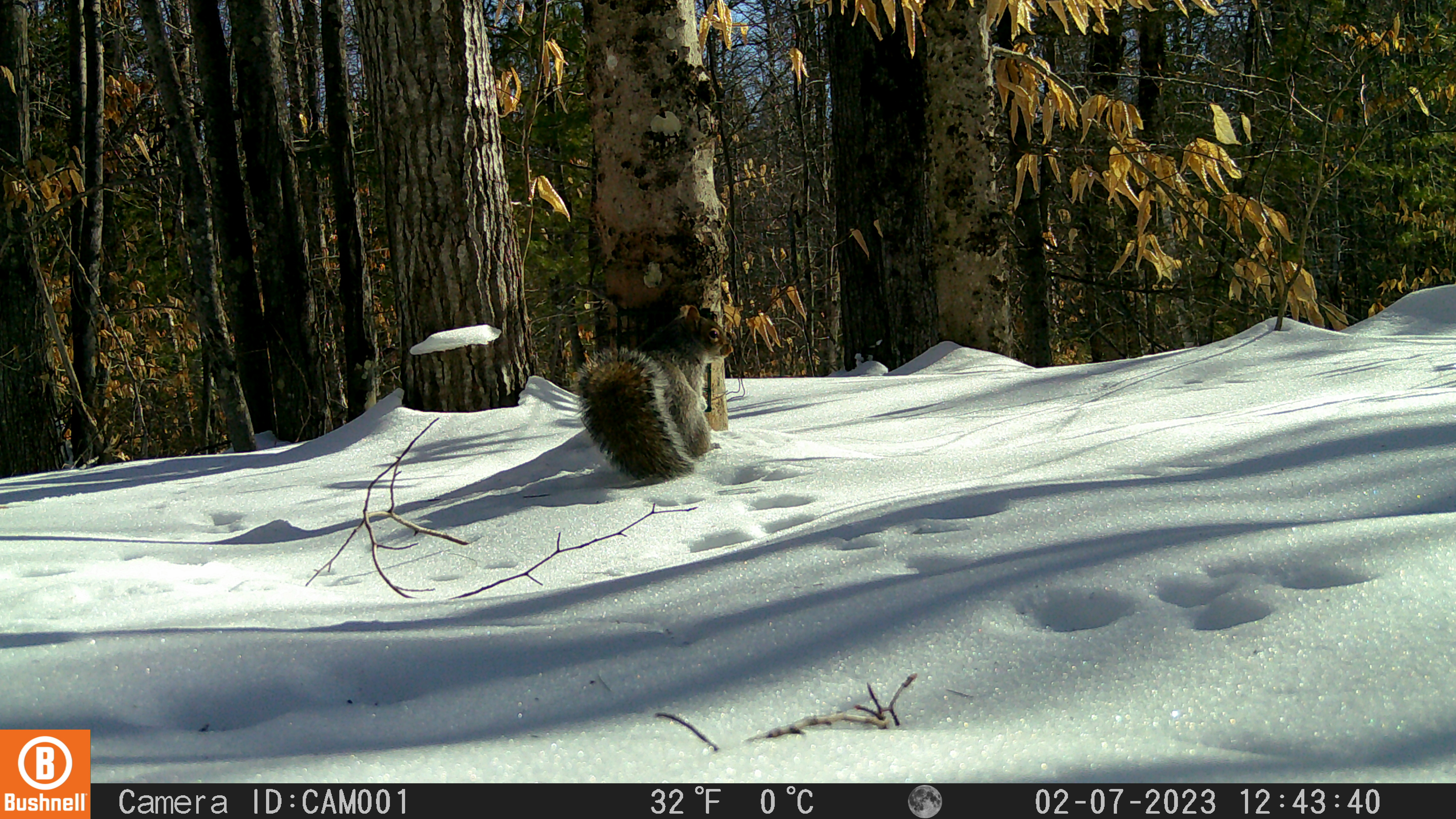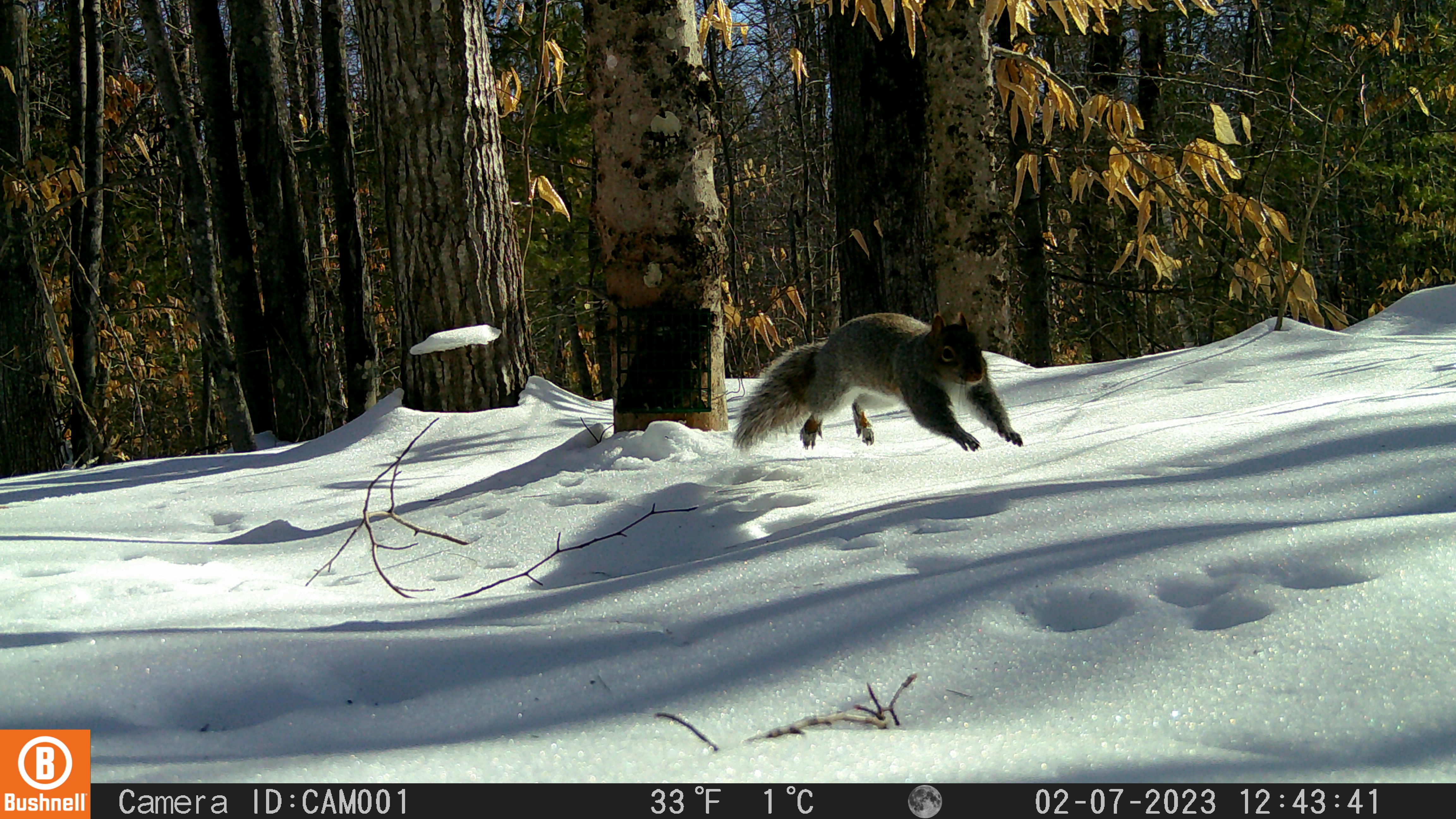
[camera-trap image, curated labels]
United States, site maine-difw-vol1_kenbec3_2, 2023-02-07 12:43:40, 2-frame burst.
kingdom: Animalia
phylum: Chordata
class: Mammalia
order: Rodentia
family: Sciuridae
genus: Sciurus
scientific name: Sciurus carolinensis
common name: gray squirrel